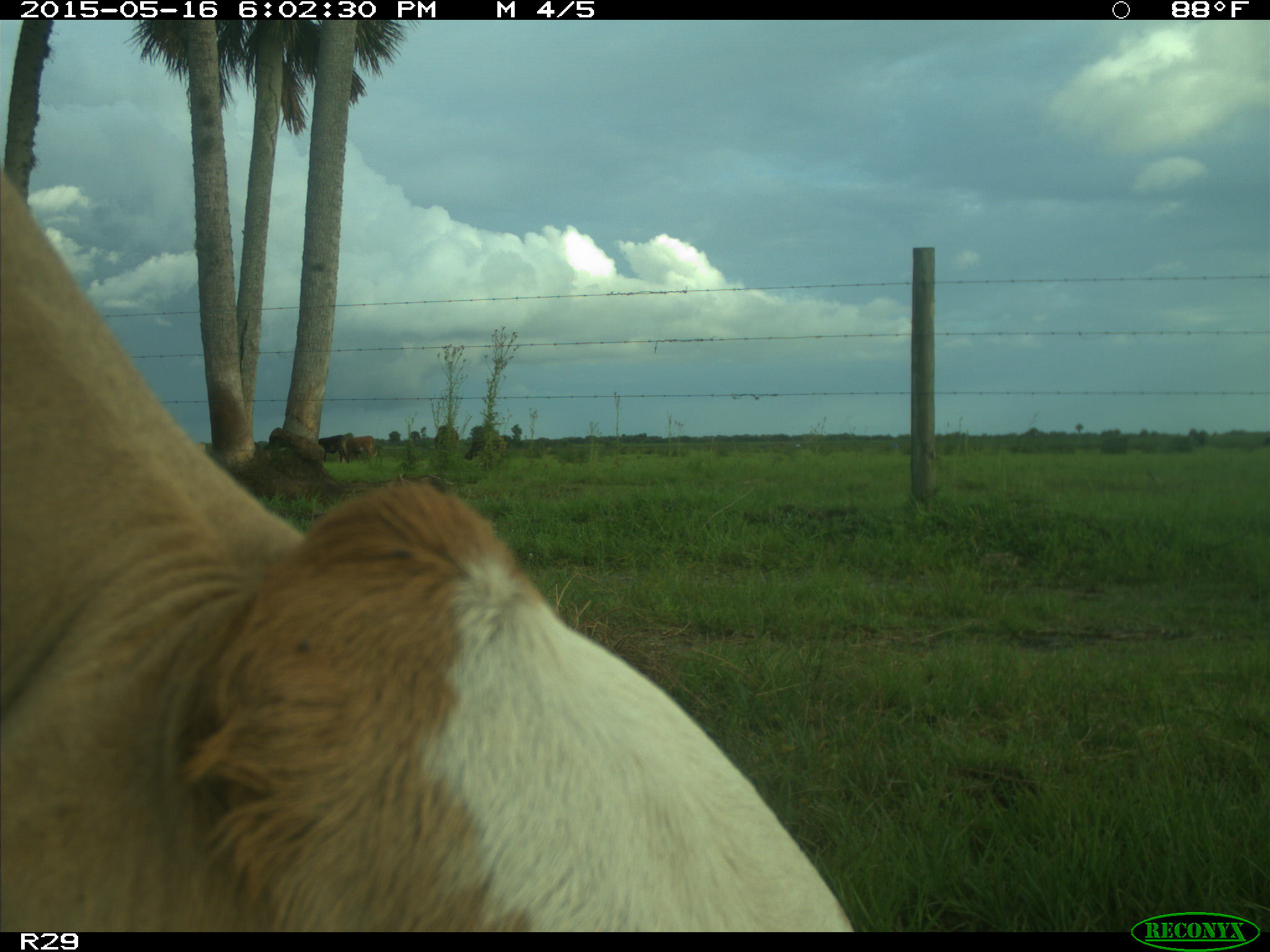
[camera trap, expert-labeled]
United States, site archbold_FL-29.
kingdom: Animalia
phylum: Chordata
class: Mammalia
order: Artiodactyla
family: Bovidae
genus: Bos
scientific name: Bos taurus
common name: domestic cow